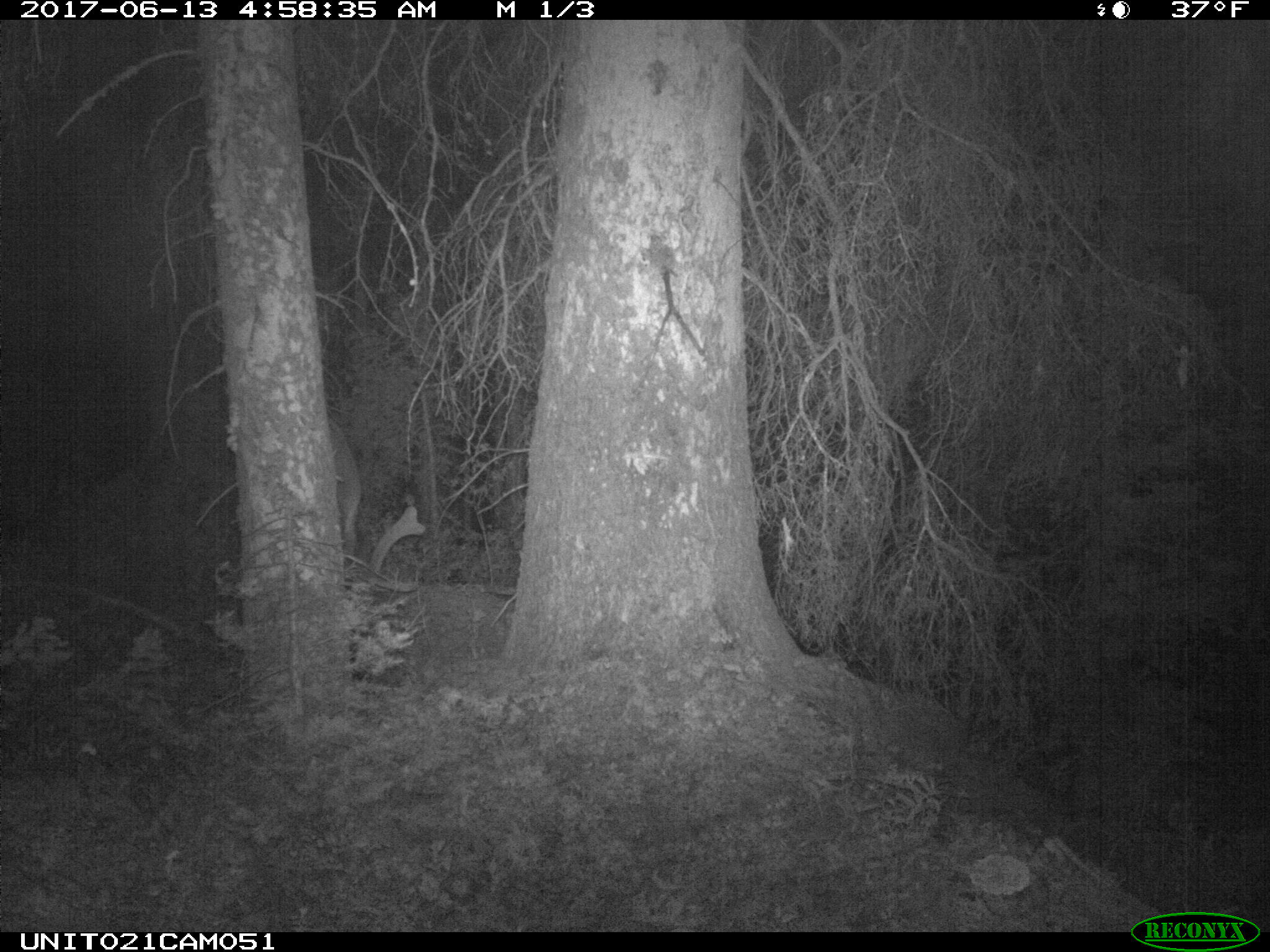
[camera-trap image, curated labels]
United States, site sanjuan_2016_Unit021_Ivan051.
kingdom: Animalia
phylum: Chordata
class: Mammalia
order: Artiodactyla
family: Cervidae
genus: Cervus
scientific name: Cervus elaphus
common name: red deer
Cervus elaphus (red deer).